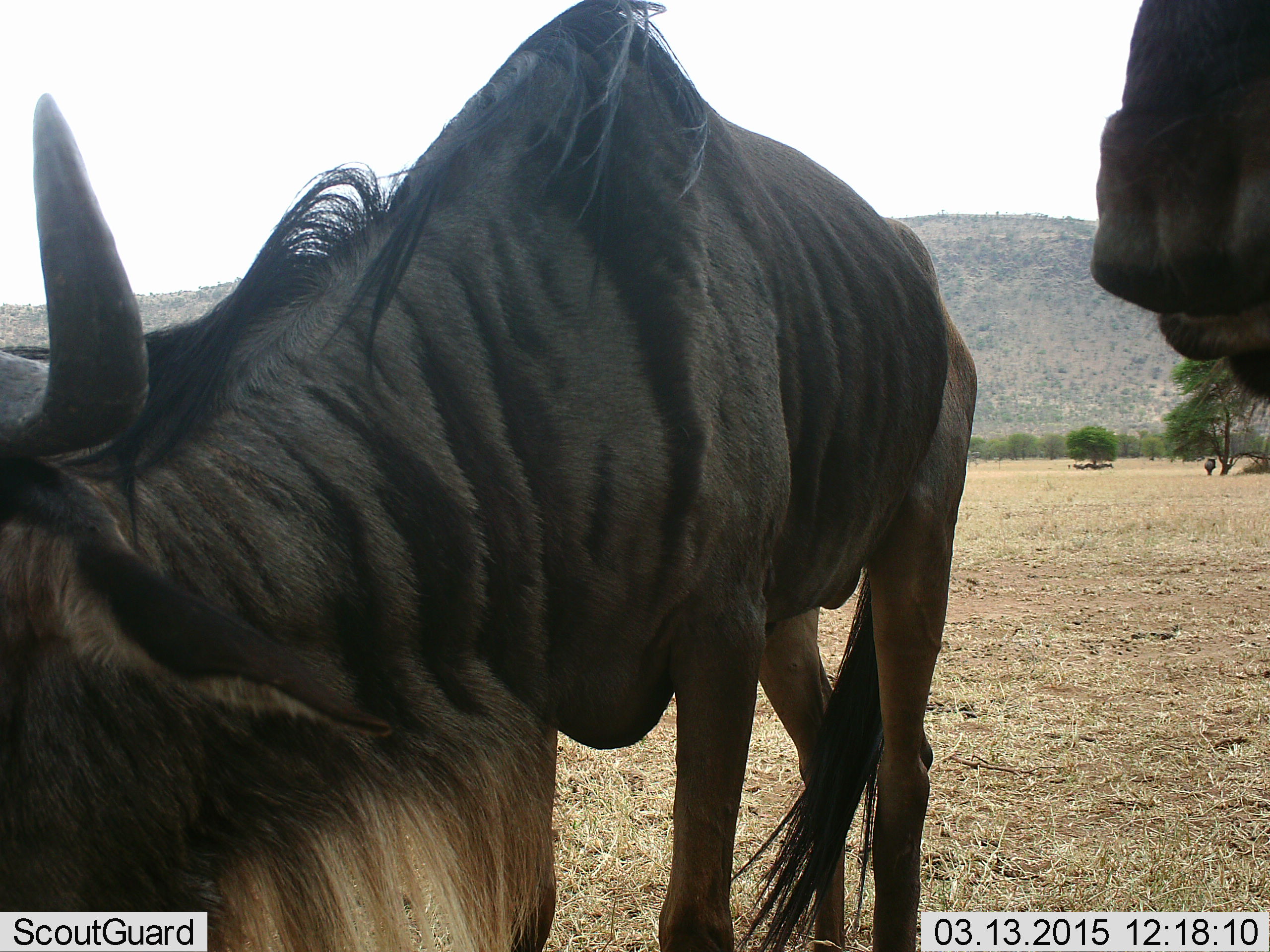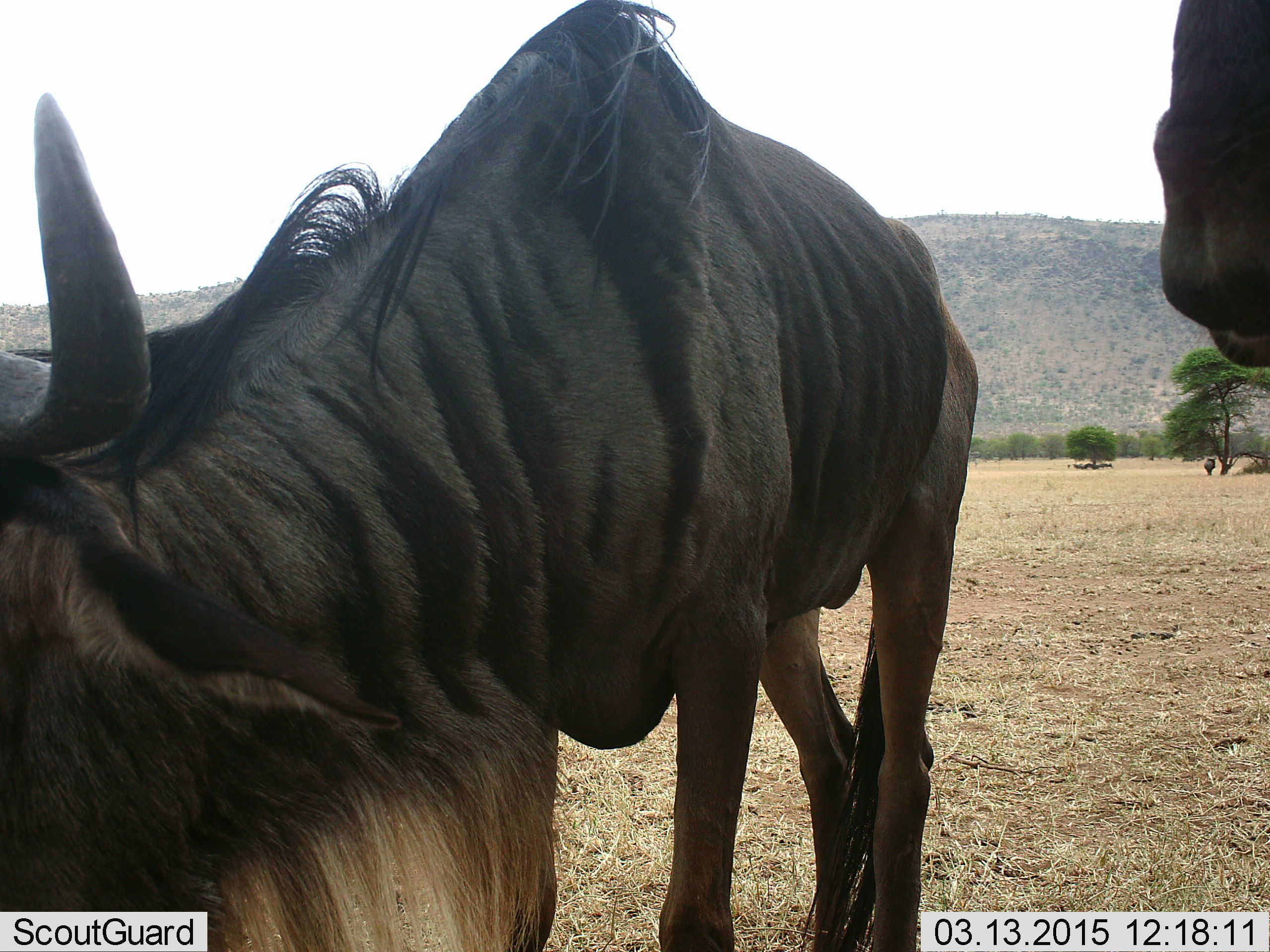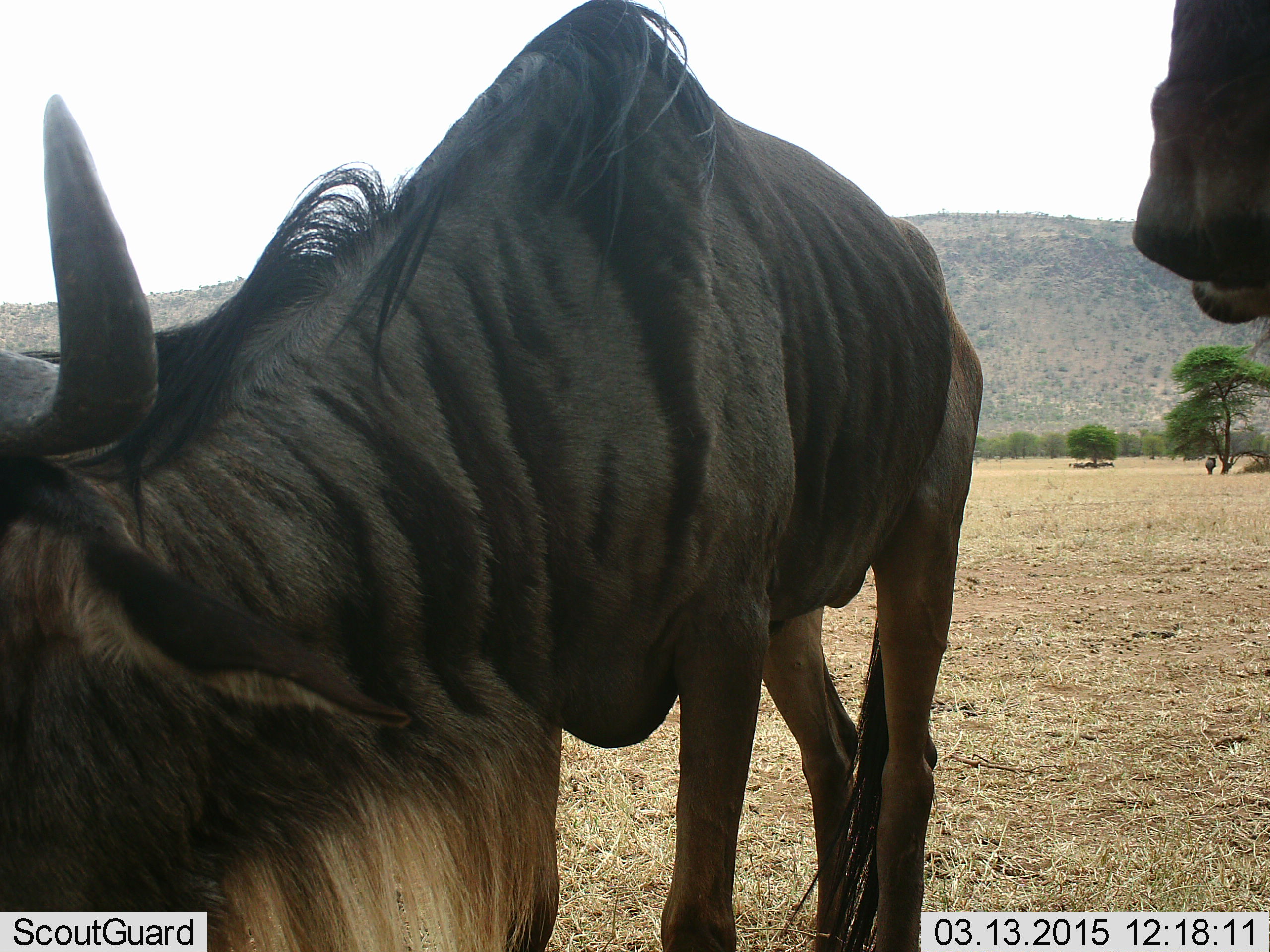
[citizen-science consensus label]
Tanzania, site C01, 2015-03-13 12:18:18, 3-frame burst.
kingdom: Animalia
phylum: Chordata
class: Mammalia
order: Artiodactyla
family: Bovidae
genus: Connochaetes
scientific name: Connochaetes taurinus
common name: blue wildebeest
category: wildebeest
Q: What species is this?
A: Wildebeest (blue wildebeest) (Connochaetes taurinus).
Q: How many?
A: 2.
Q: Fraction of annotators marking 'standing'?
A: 90%.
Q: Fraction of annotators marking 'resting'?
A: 20%.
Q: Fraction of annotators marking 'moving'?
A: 0%.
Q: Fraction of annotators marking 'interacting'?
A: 0%.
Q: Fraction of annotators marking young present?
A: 0%.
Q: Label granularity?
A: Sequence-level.